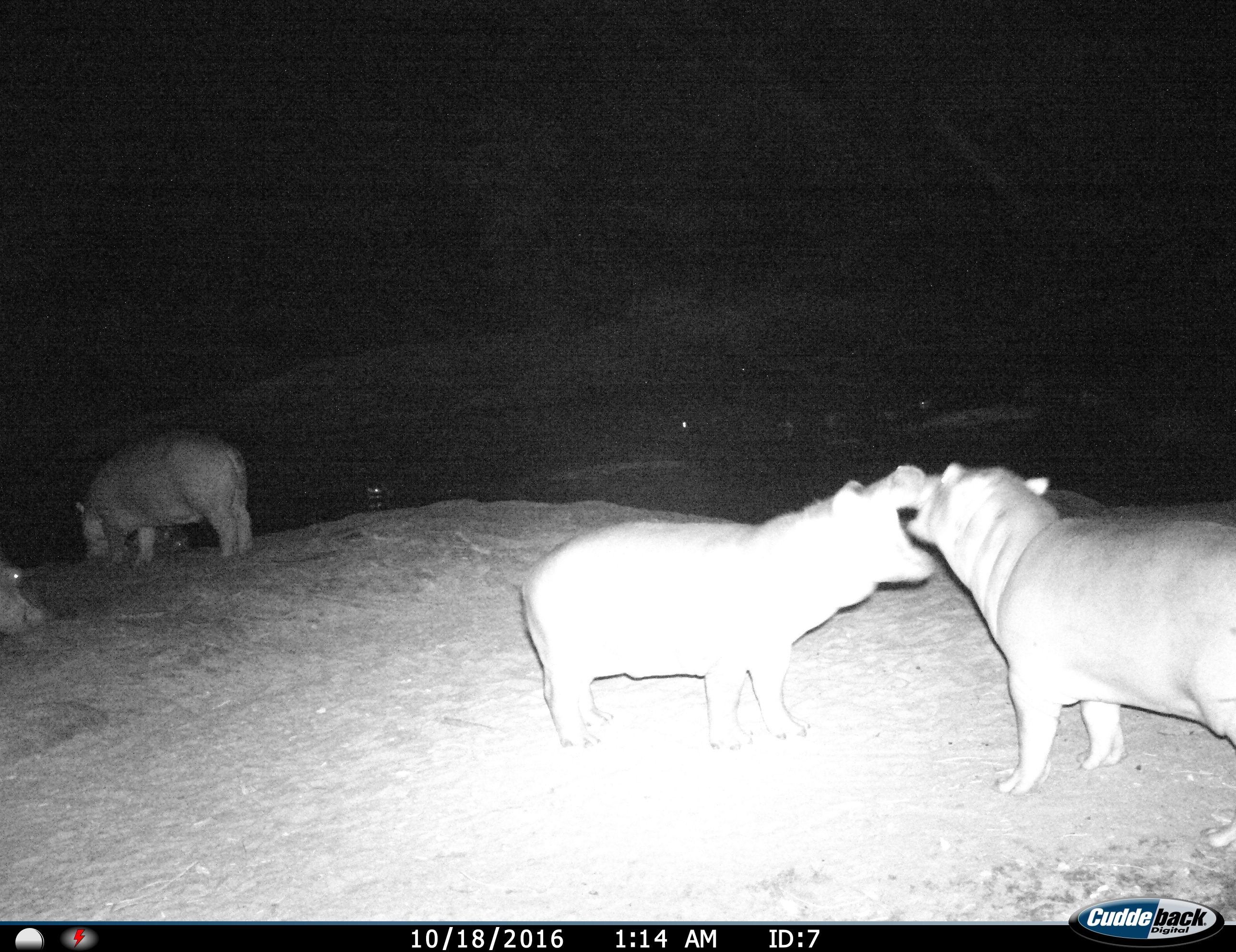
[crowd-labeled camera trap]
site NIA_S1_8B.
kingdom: Animalia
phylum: Chordata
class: Mammalia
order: Artiodactyla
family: Hippopotamidae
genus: Hippopotamus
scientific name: Hippopotamus amphibius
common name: hippopotamus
Hippopotamus (Hippopotamus amphibius), count 4. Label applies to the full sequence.